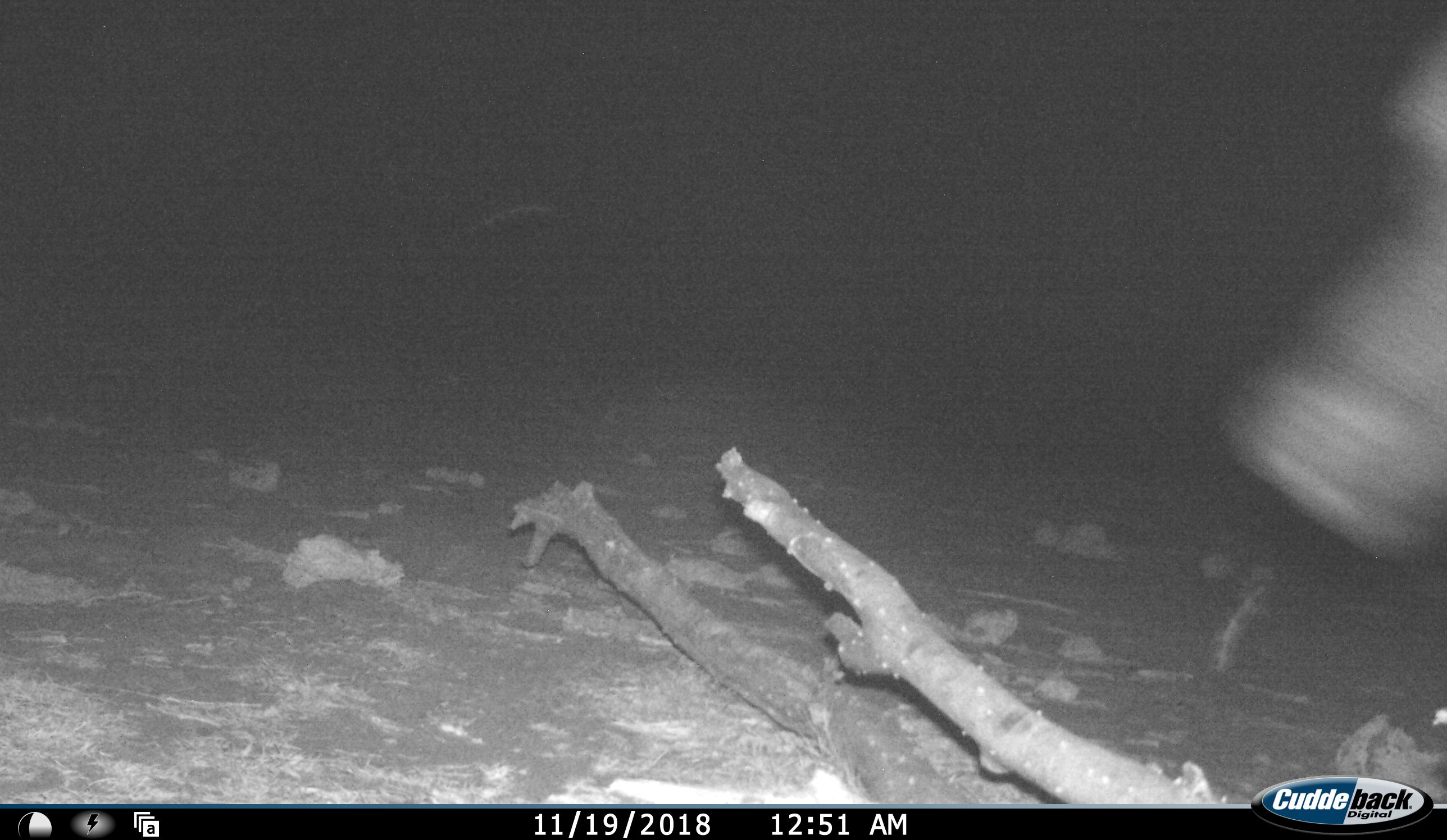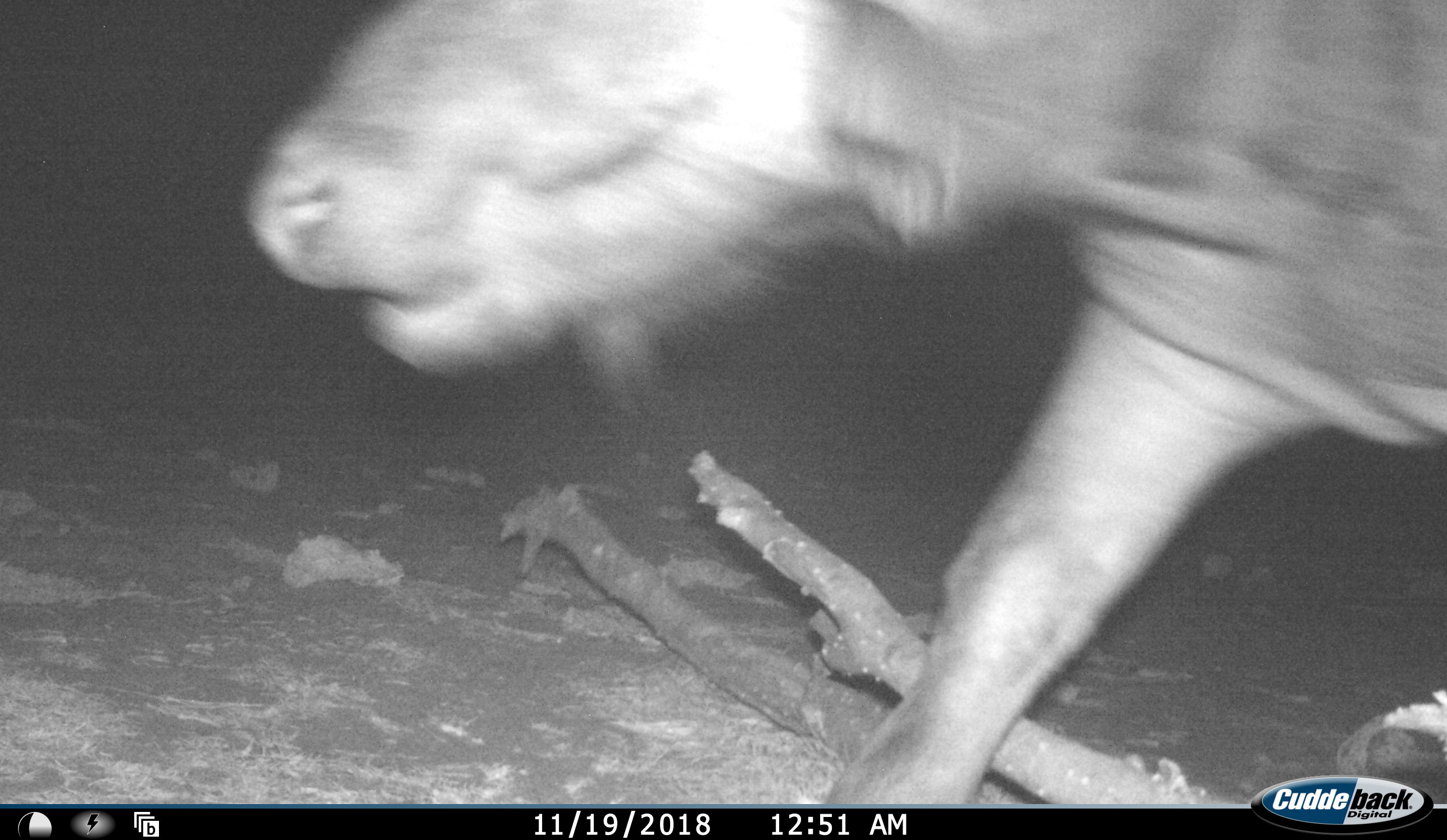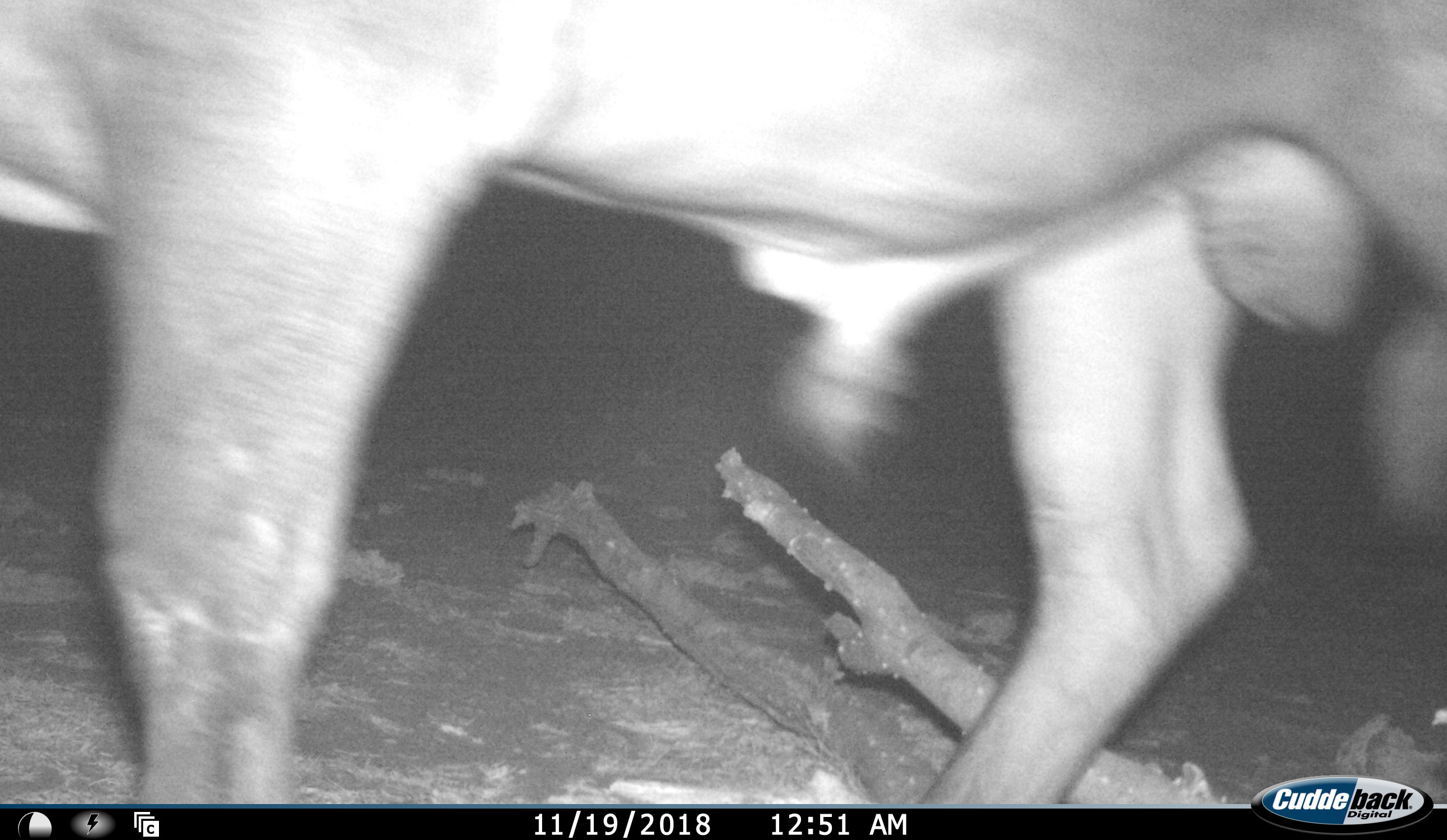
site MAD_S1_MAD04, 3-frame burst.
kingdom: Animalia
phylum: Chordata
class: Mammalia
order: Artiodactyla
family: Bovidae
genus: Connochaetes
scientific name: Connochaetes taurinus taurinus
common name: blue wildebeest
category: wildebeestblue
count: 1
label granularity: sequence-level